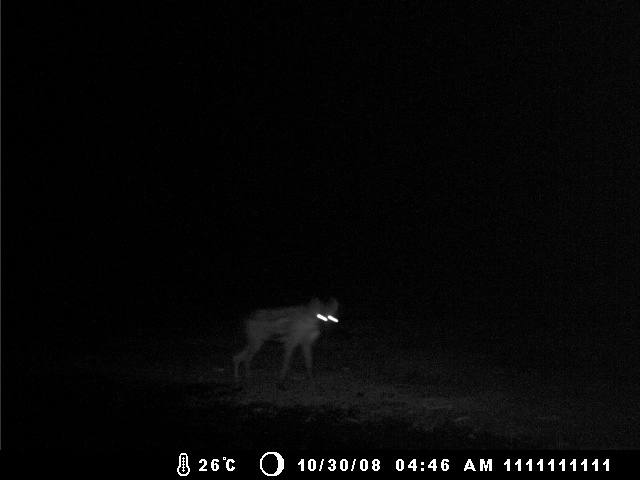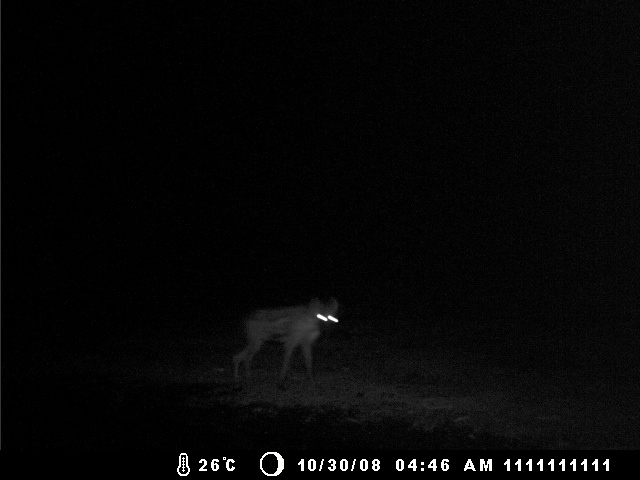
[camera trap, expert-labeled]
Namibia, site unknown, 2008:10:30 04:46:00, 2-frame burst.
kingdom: Animalia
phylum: Chordata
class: Mammalia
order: Carnivora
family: Hyaenidae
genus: Crocuta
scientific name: Crocuta crocuta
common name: spotted hyena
Crocuta crocuta (spotted hyena).